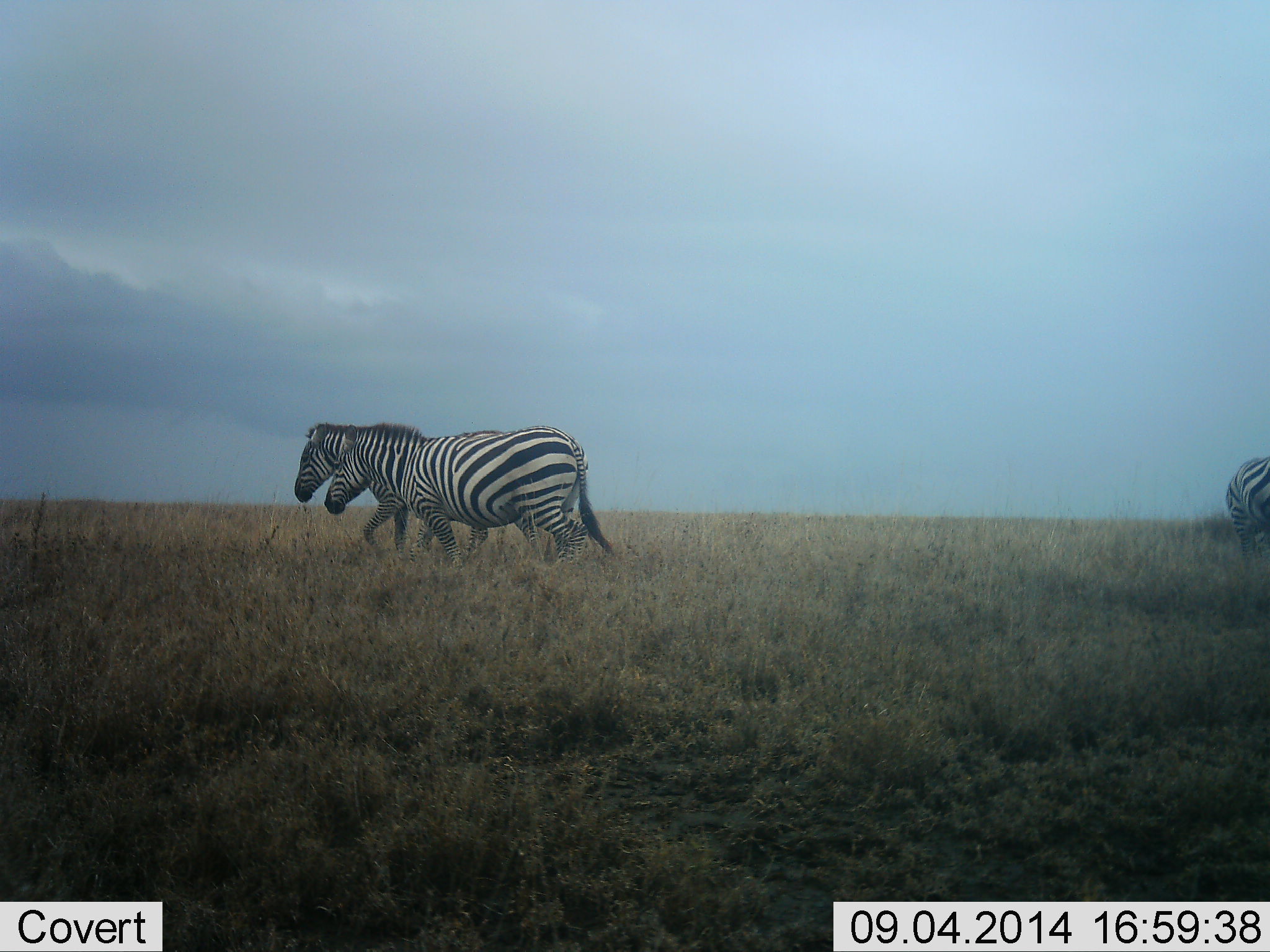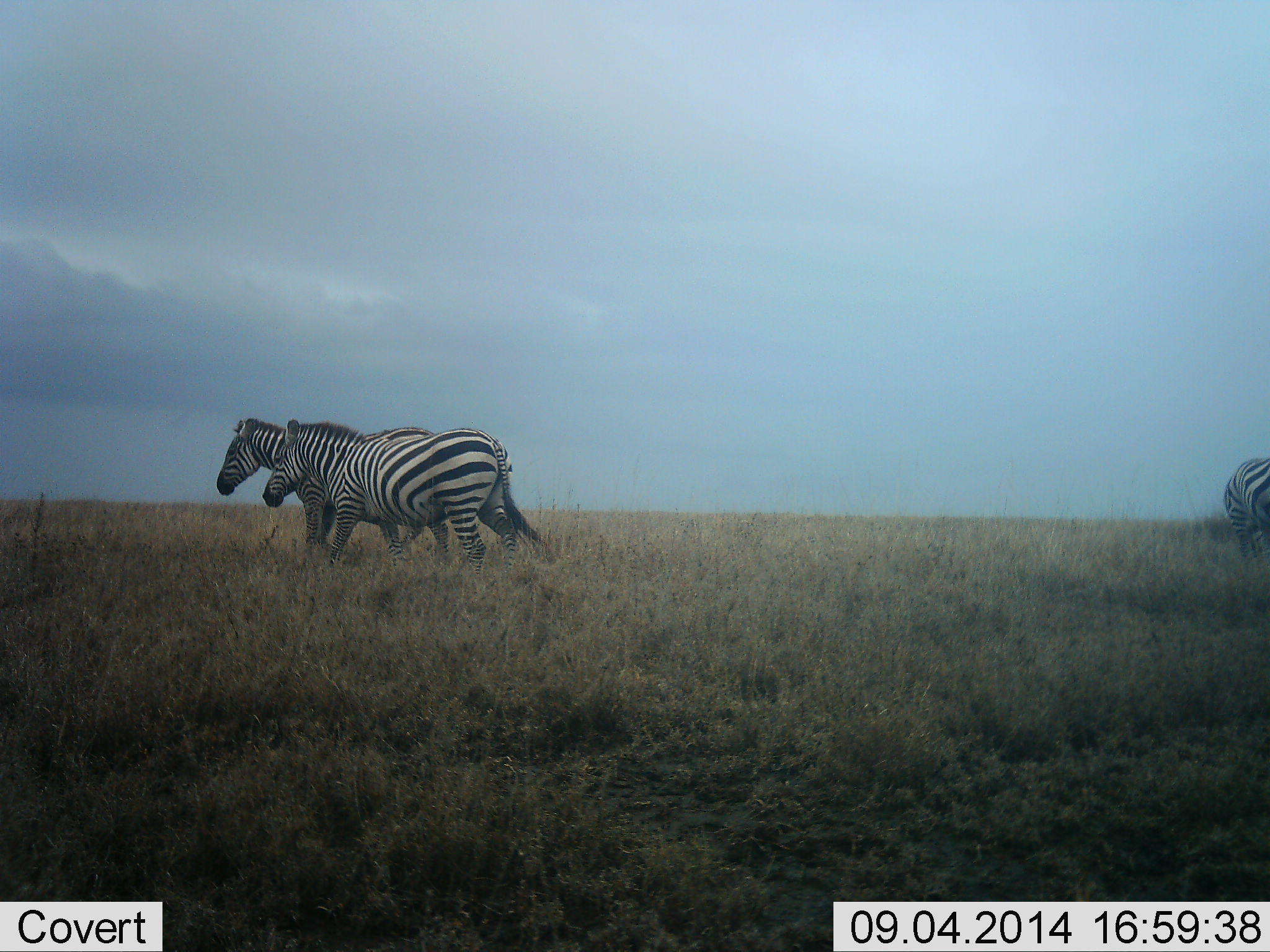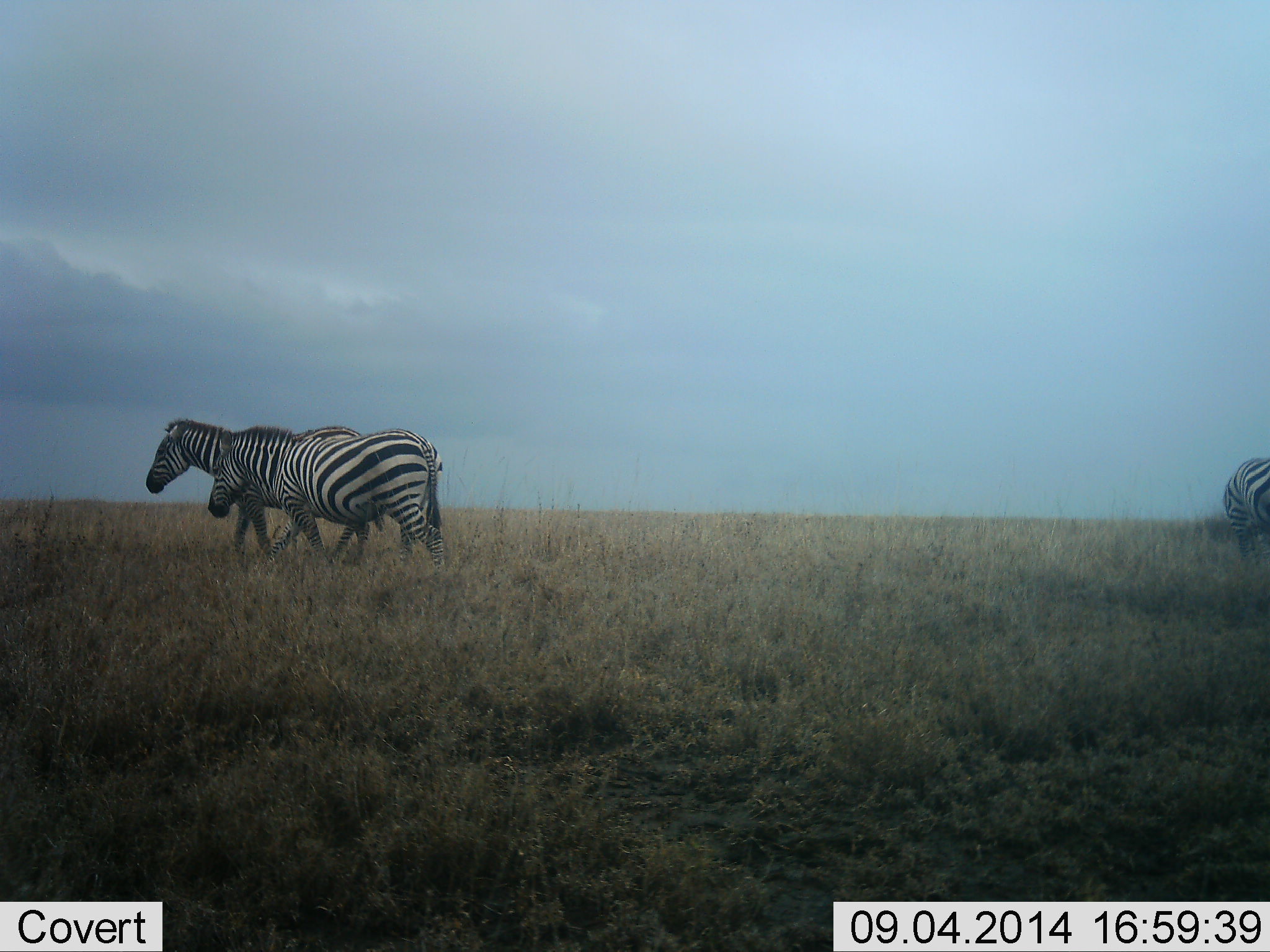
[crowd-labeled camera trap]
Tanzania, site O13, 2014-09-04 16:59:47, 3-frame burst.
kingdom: Animalia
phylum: Chordata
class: Mammalia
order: Perissodactyla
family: Equidae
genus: Equus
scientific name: Equus quagga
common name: plains zebra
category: zebra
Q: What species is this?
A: Zebra (plains zebra) (Equus quagga).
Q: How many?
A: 3.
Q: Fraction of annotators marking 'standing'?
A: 50%.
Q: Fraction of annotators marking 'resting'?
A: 0%.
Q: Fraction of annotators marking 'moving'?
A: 90%.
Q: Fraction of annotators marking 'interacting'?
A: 0%.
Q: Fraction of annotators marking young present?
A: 0%.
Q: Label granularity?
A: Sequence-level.